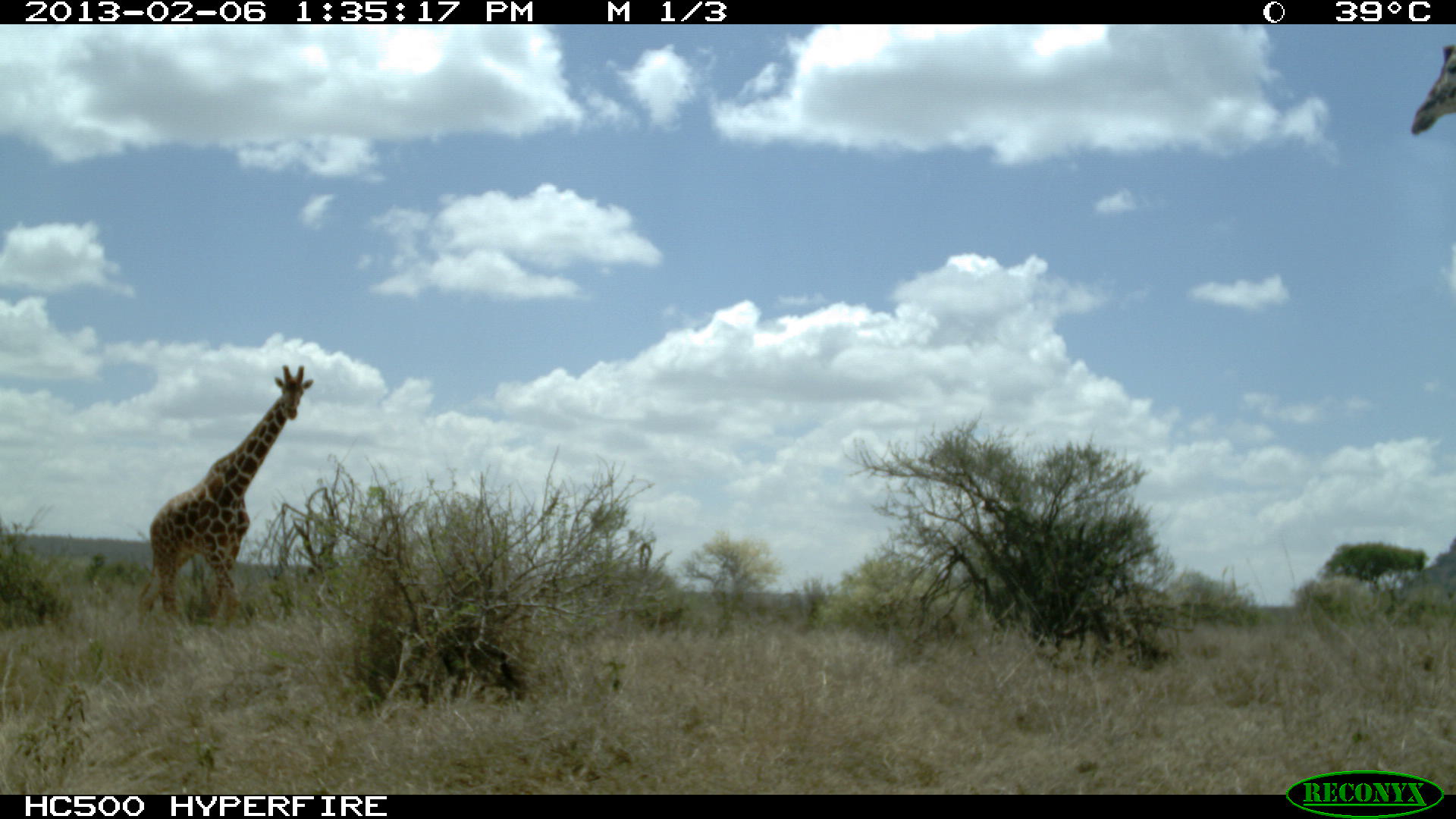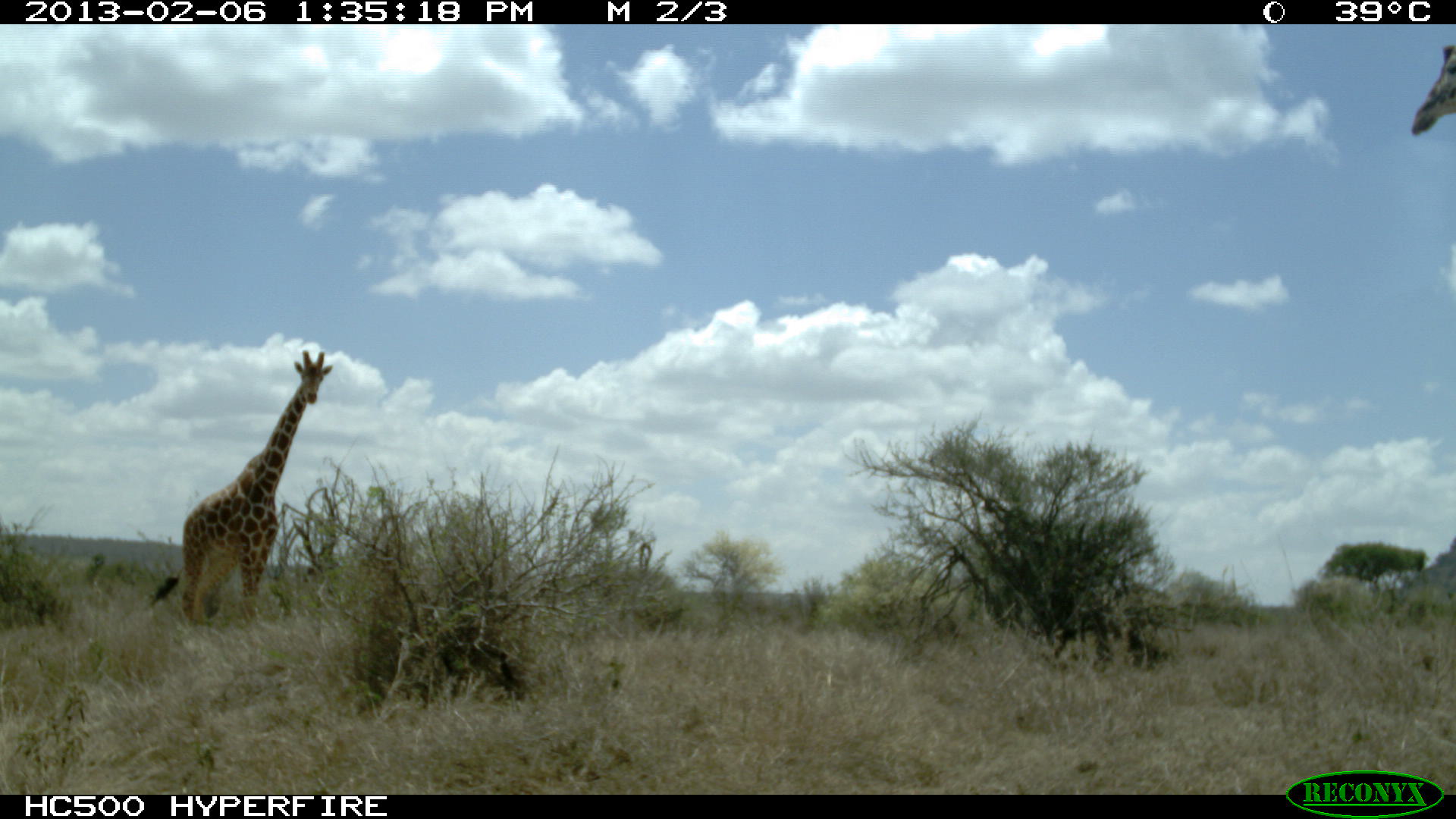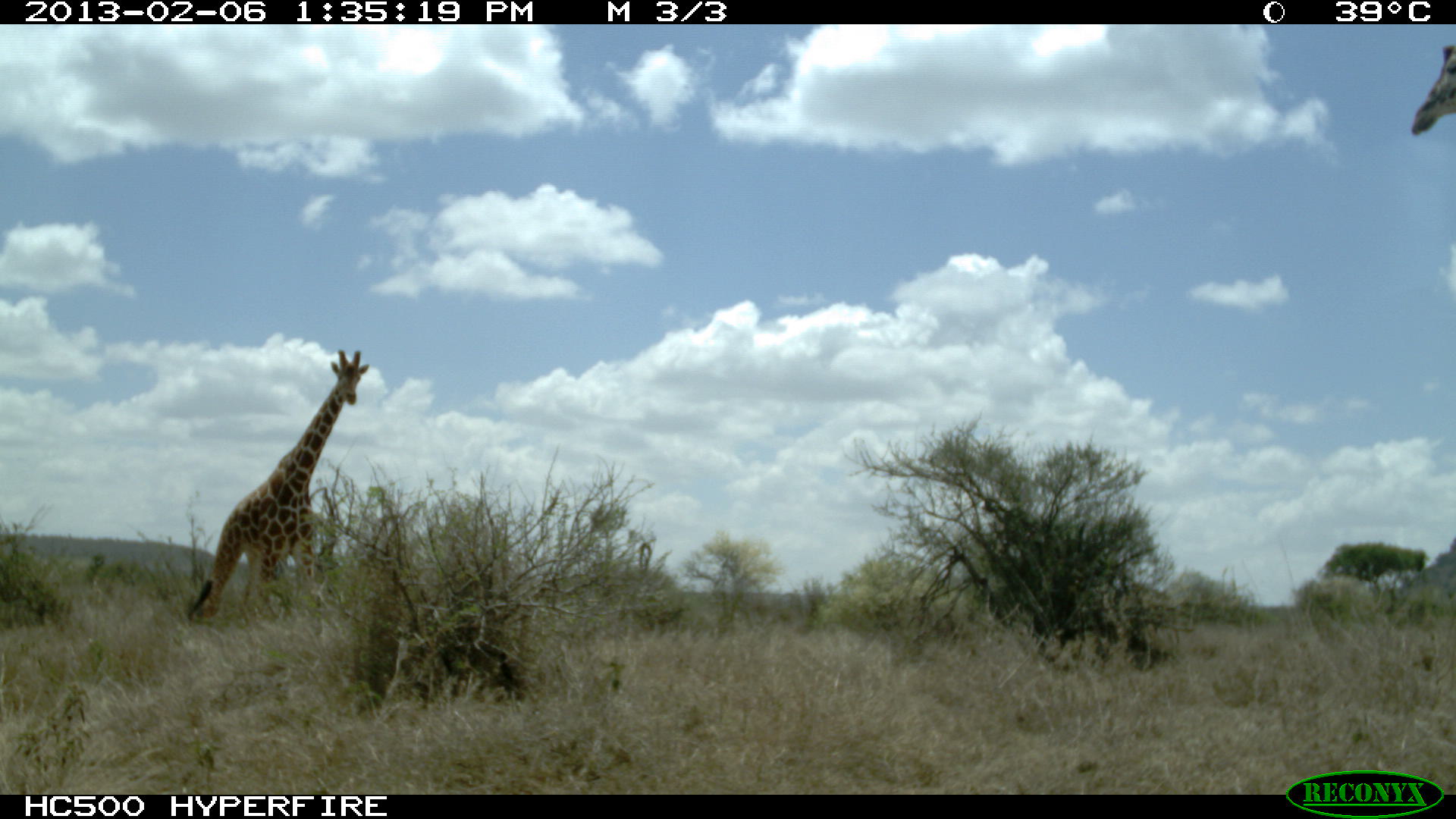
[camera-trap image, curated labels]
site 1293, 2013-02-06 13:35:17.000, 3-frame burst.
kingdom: Animalia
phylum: Chordata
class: Mammalia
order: Artiodactyla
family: Giraffidae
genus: Giraffa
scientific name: Giraffa camelopardalis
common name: giraffe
Giraffa camelopardalis (giraffe), count 2.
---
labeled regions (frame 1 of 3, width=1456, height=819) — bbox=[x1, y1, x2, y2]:
giraffa camelopardalis: bbox=[130, 362, 315, 629]